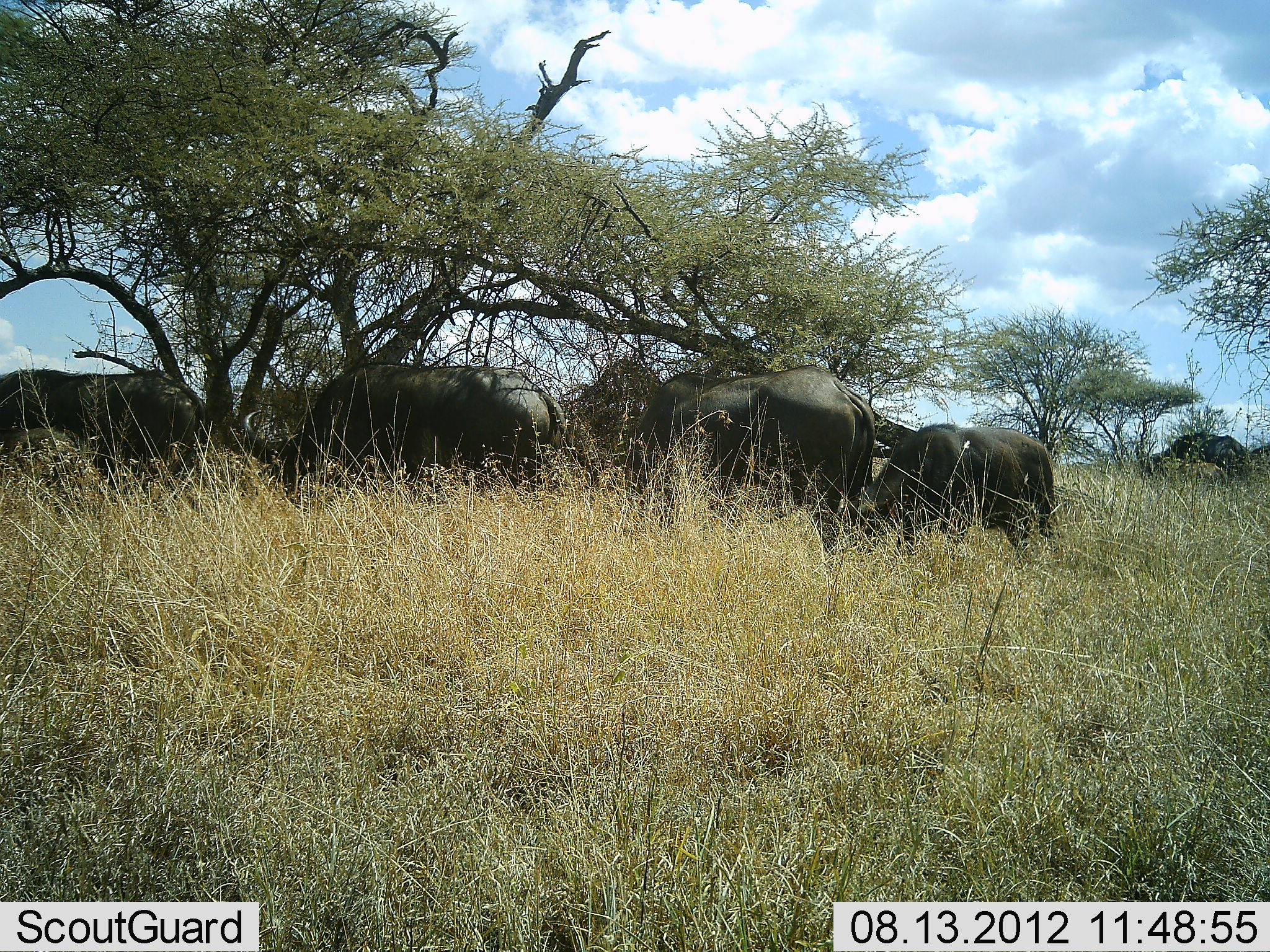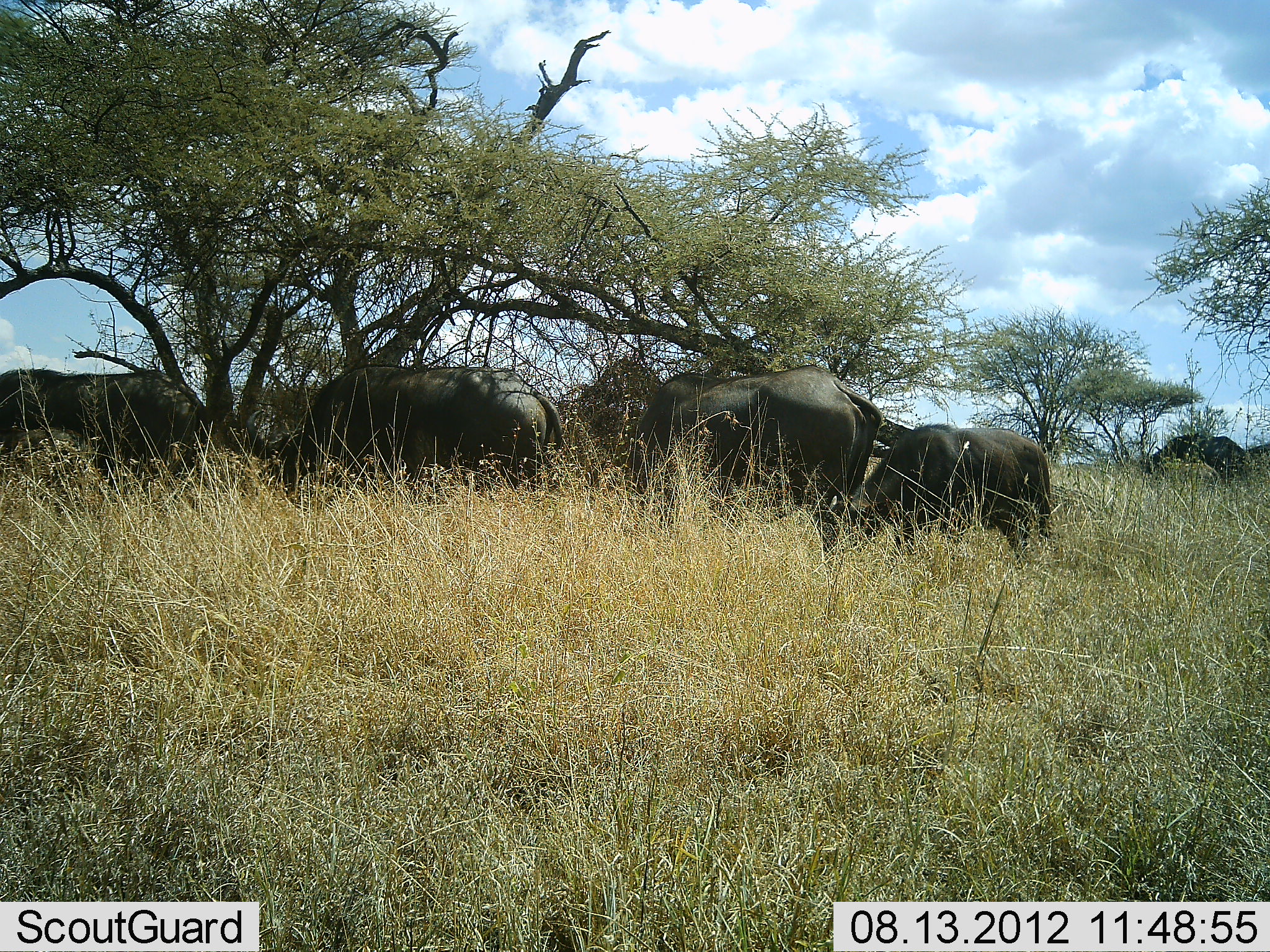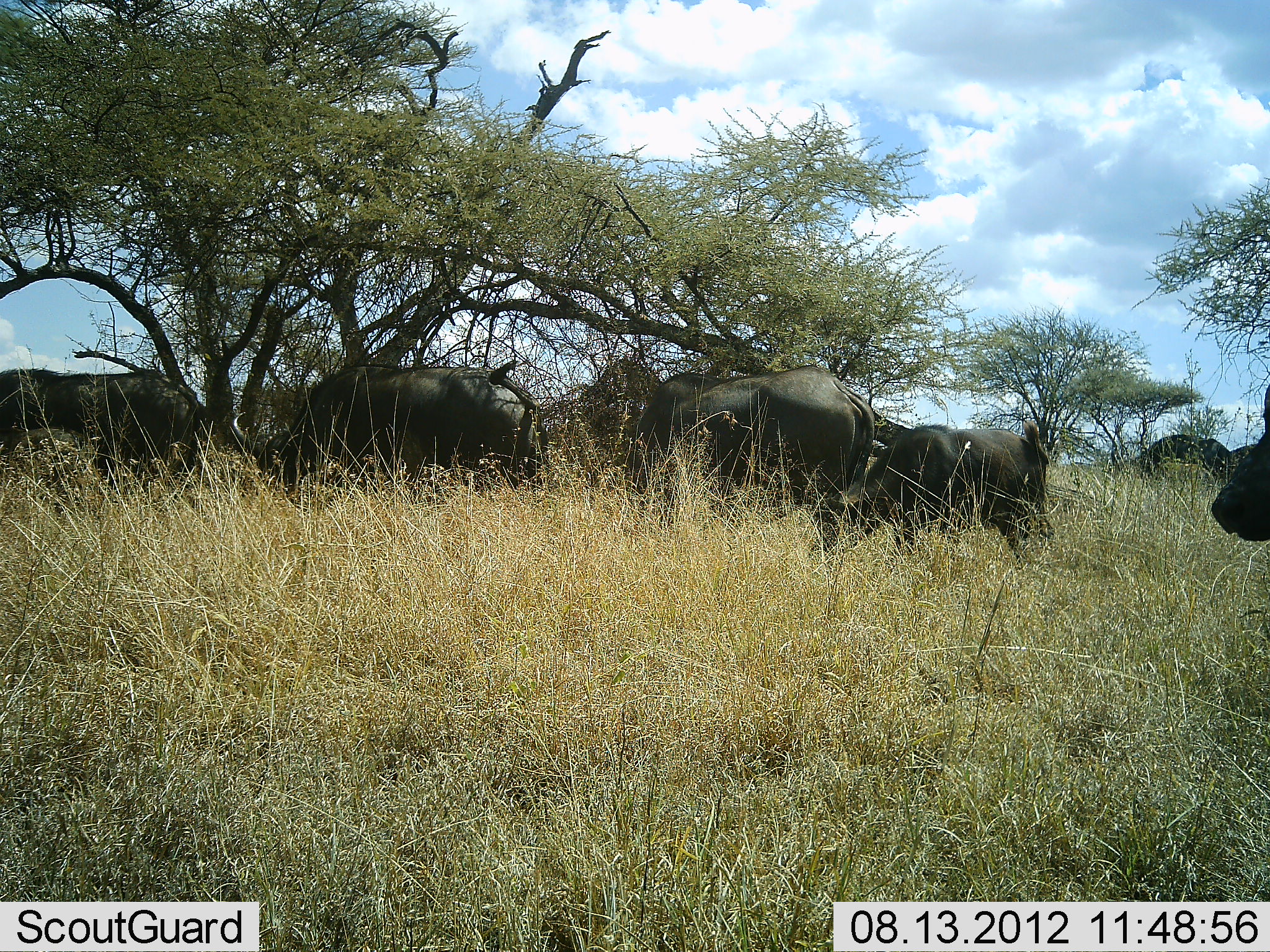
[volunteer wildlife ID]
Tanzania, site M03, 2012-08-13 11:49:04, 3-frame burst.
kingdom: Animalia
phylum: Chordata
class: Mammalia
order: Artiodactyla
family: Bovidae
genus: Syncerus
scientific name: Syncerus caffer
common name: cape buffalo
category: buffalo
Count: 7.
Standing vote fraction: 30%.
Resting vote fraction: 0%.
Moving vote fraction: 50%.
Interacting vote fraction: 0%.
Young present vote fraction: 0%.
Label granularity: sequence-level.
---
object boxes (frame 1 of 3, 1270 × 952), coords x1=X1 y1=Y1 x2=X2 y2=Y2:
animal: x1=242 y1=362 x2=566 y2=509; x1=633 y1=366 x2=876 y2=527; x1=860 y1=423 x2=1054 y2=553; x1=50 y1=369 x2=206 y2=477; x1=0 y1=428 x2=88 y2=513; x1=0 y1=370 x2=76 y2=440; x1=1136 y1=434 x2=1209 y2=484; x1=1196 y1=435 x2=1247 y2=478; x1=1250 y1=442 x2=1270 y2=457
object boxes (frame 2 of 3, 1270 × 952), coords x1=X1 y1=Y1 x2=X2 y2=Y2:
animal: x1=247 y1=364 x2=563 y2=511; x1=635 y1=364 x2=883 y2=526; x1=819 y1=425 x2=1054 y2=569; x1=46 y1=369 x2=208 y2=485; x1=0 y1=428 x2=103 y2=513; x1=1146 y1=432 x2=1247 y2=485; x1=0 y1=369 x2=71 y2=440; x1=1247 y1=443 x2=1270 y2=459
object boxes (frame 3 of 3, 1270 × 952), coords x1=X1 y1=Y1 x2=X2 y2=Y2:
animal: x1=230 y1=360 x2=549 y2=495; x1=630 y1=365 x2=876 y2=537; x1=827 y1=421 x2=1049 y2=560; x1=45 y1=372 x2=201 y2=488; x1=0 y1=427 x2=102 y2=519; x1=1211 y1=384 x2=1270 y2=541; x1=0 y1=370 x2=59 y2=444; x1=1142 y1=436 x2=1233 y2=482; x1=1230 y1=444 x2=1261 y2=466